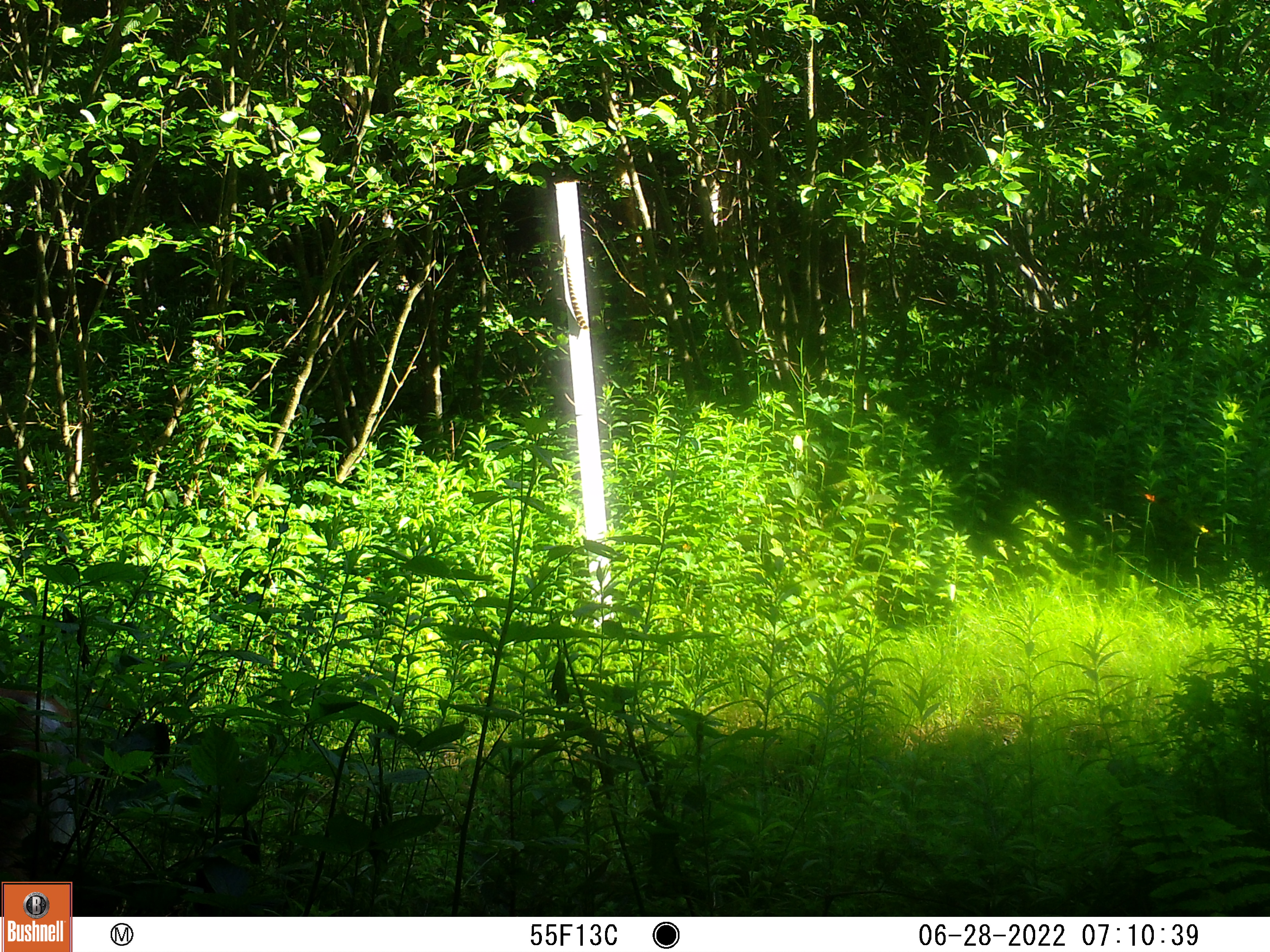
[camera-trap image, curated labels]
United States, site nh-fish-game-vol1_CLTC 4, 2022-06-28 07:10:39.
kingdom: Animalia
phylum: Chordata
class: Mammalia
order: Artiodactyla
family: Cervidae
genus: Odocoileus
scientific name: Odocoileus virginianus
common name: white-tailed deer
White-tailed deer (Odocoileus virginianus).